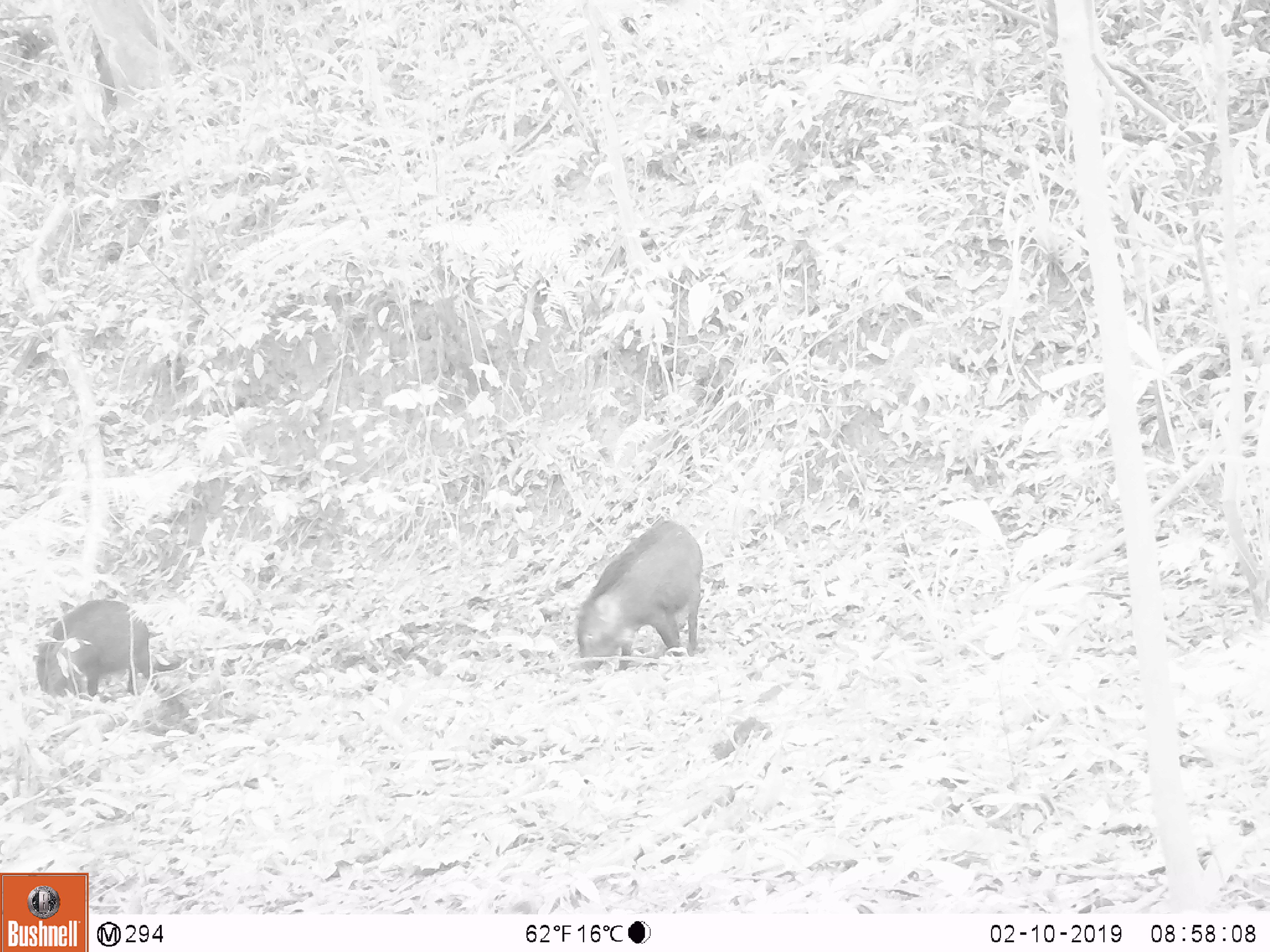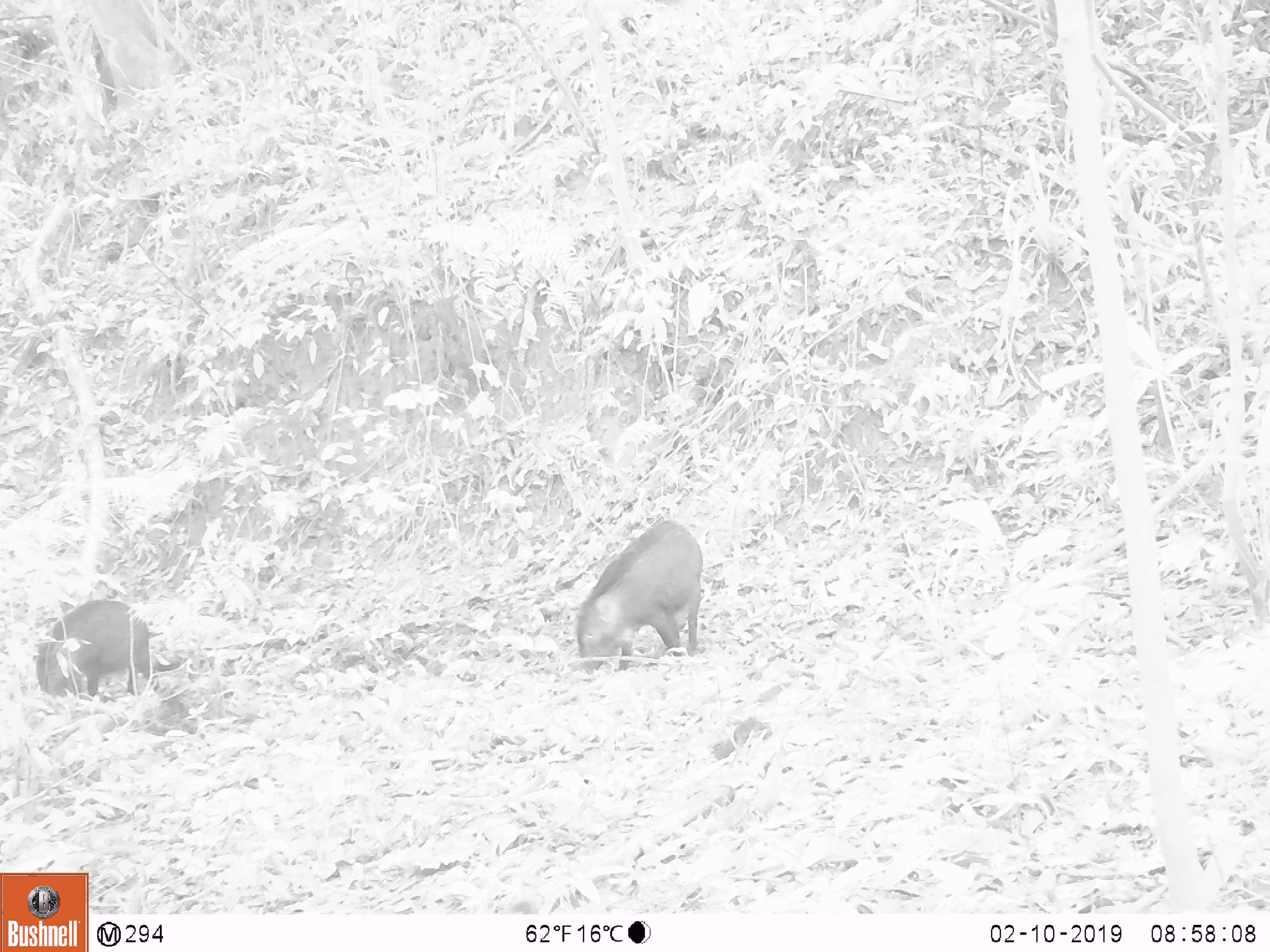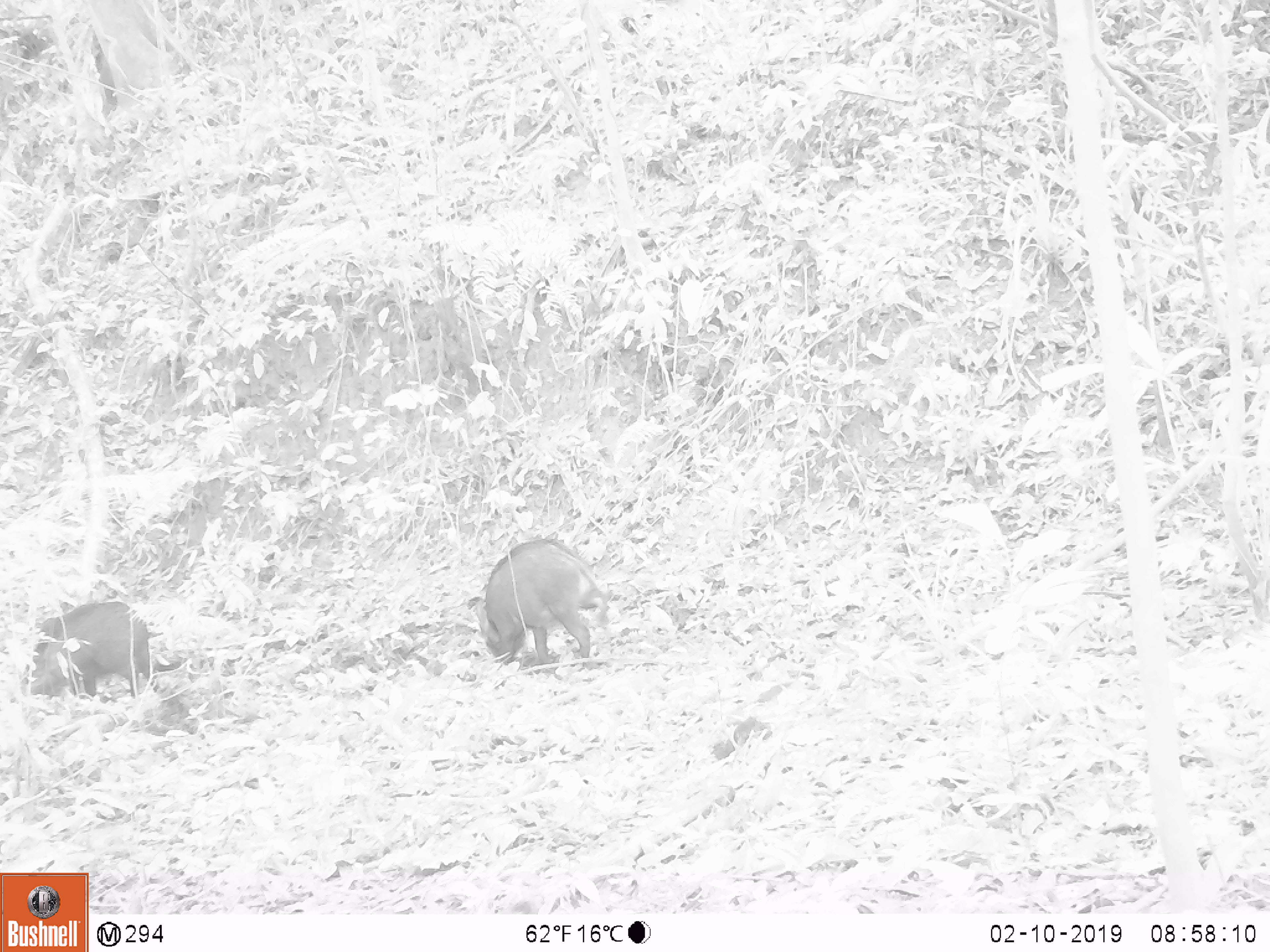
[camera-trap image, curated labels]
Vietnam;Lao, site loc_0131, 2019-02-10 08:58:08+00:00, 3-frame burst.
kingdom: Animalia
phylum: Chordata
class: Aves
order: Galliformes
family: Phasianidae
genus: Gallus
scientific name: Gallus gallus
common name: red junglefowl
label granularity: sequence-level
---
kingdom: Animalia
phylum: Chordata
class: Mammalia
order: Artiodactyla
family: Suidae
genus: Sus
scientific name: Sus scrofa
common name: eurasian wild pig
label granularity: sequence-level